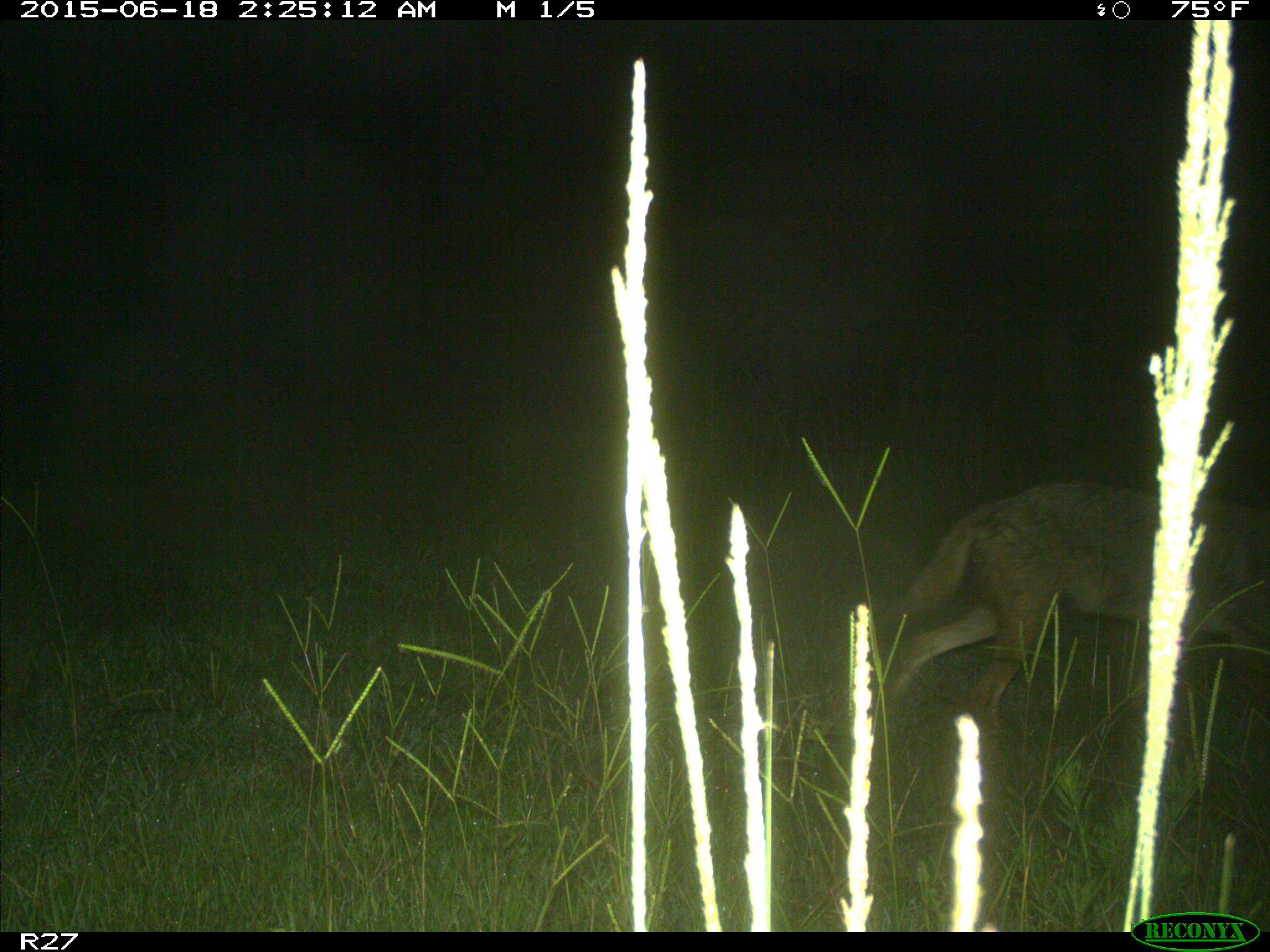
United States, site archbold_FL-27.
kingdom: Animalia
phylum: Chordata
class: Mammalia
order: Carnivora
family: Canidae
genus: Canis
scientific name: Canis latrans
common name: coyote